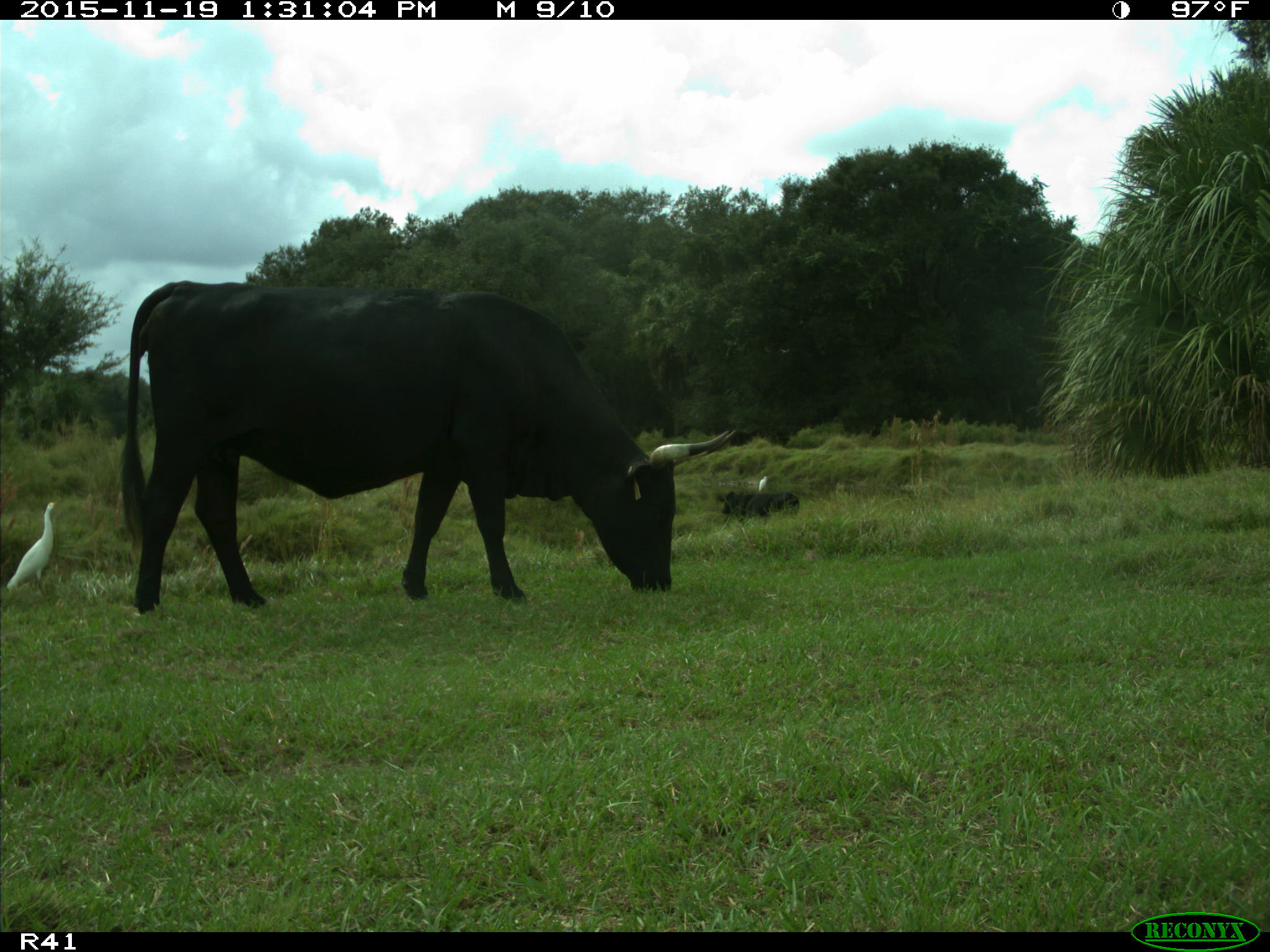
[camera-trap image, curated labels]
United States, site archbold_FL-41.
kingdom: Animalia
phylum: Chordata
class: Mammalia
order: Artiodactyla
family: Bovidae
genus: Bos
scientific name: Bos taurus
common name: domestic cow